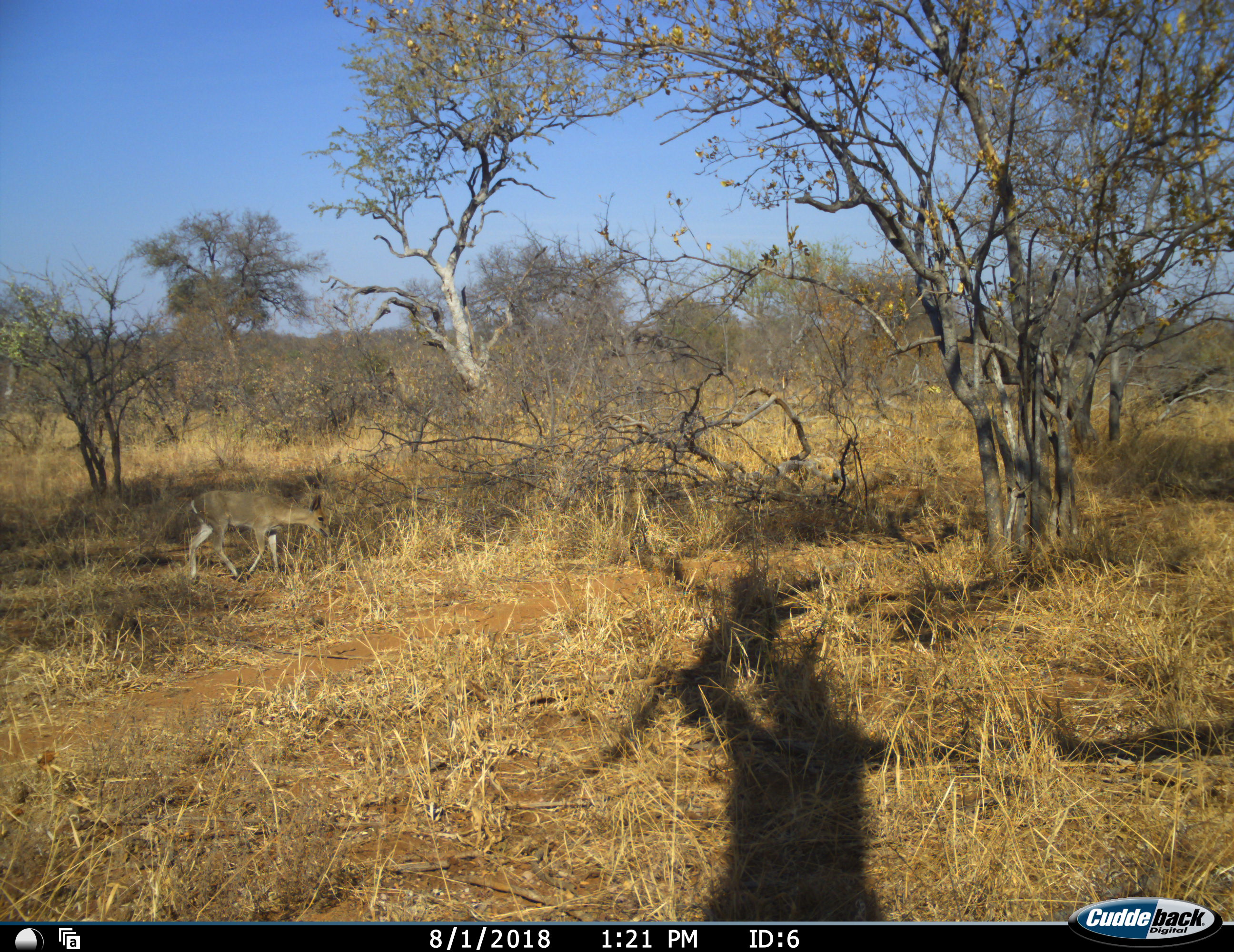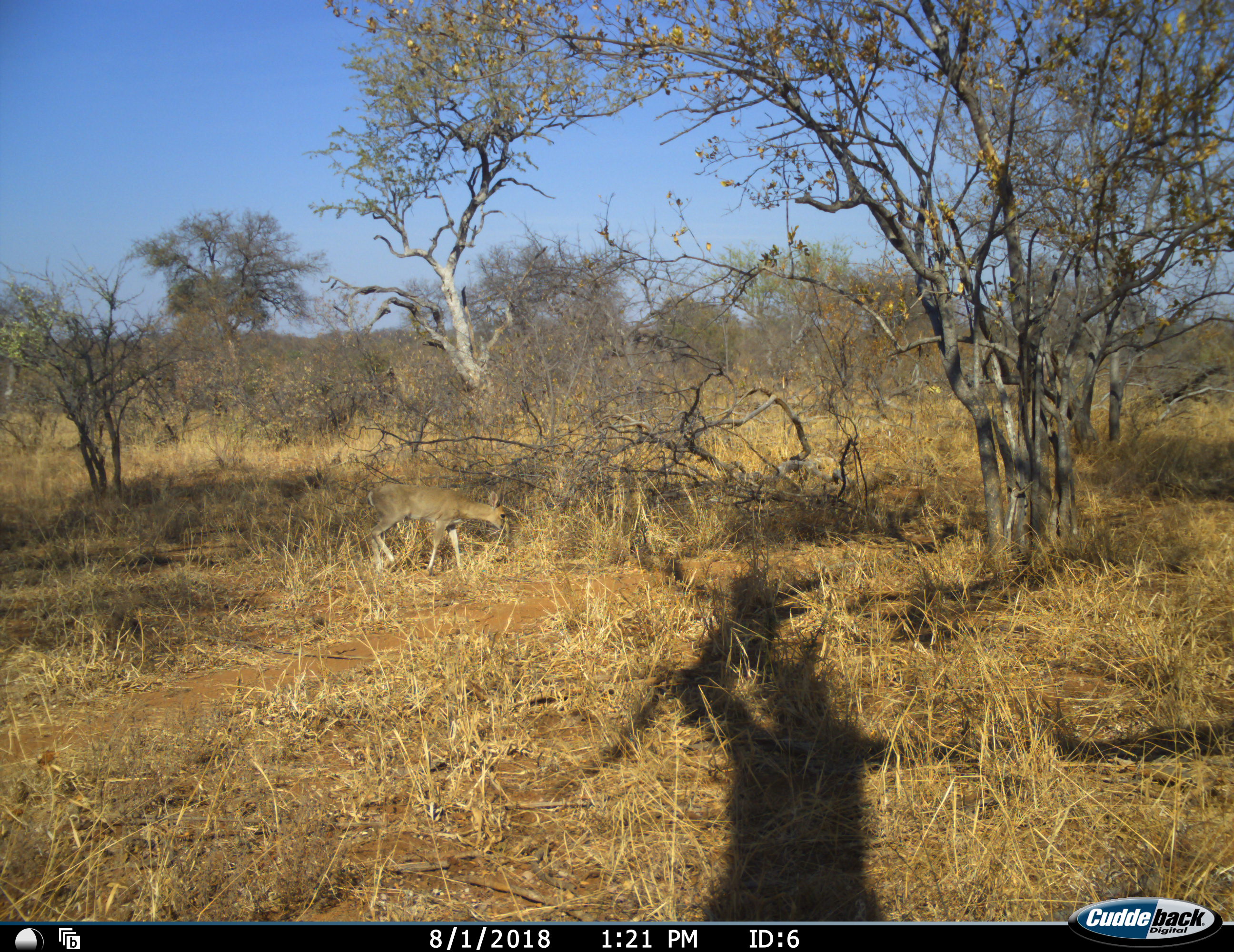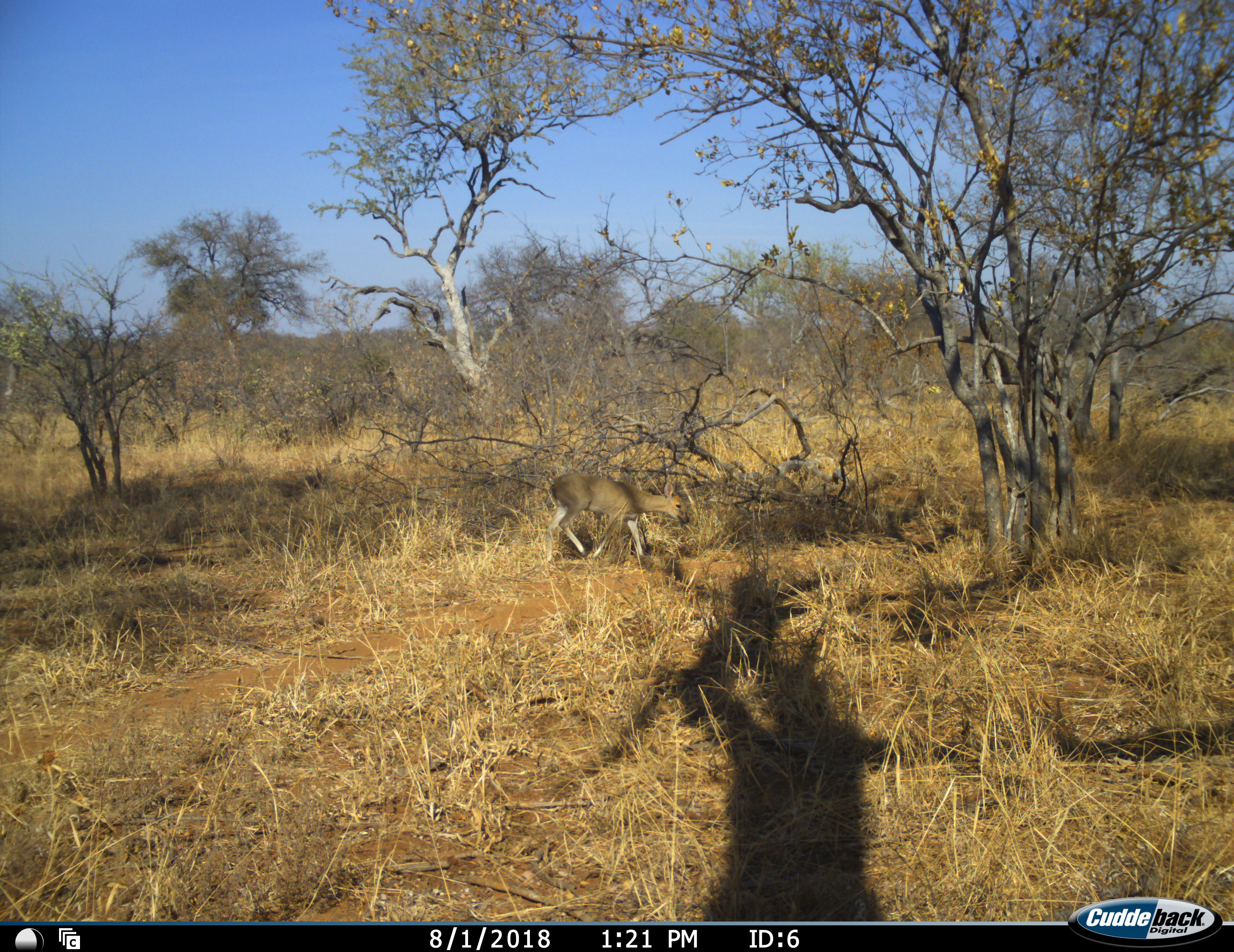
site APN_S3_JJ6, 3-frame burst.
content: unidentified animal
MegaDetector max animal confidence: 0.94